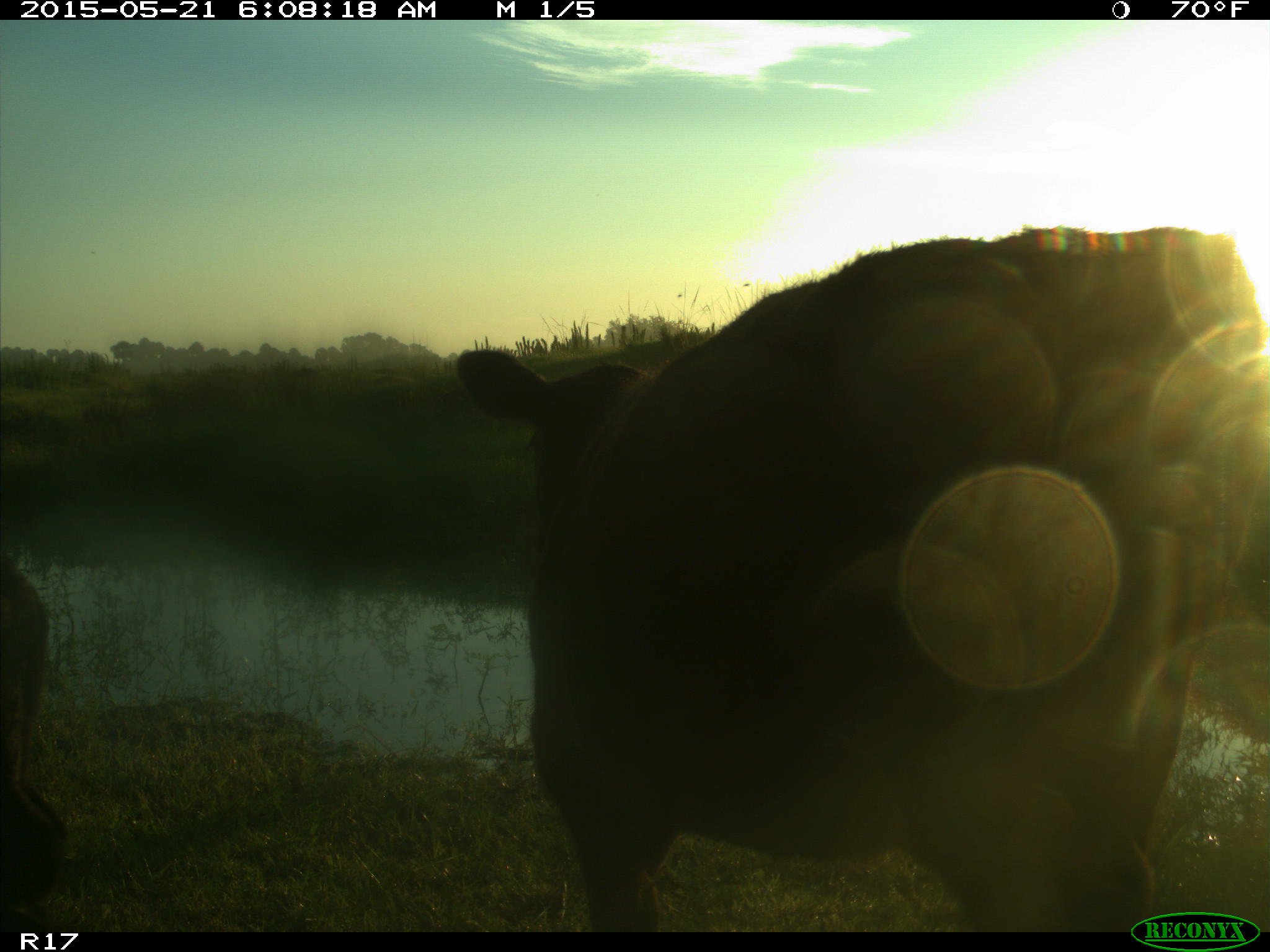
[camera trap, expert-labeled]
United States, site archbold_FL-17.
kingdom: Animalia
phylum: Chordata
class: Mammalia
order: Artiodactyla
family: Bovidae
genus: Bos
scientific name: Bos taurus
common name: domestic cow